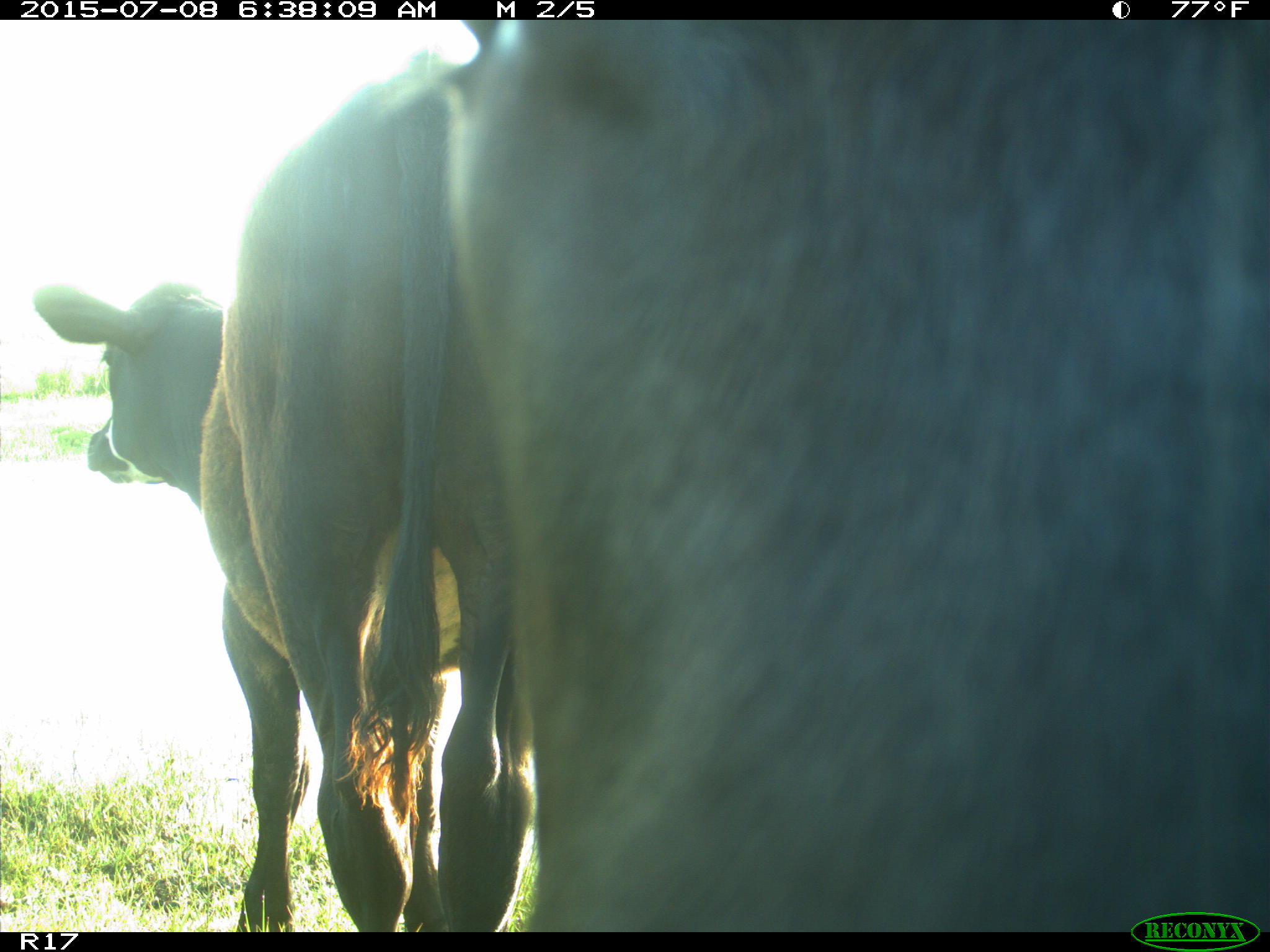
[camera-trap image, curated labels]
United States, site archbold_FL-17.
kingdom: Animalia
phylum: Chordata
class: Mammalia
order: Artiodactyla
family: Bovidae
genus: Bos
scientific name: Bos taurus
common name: domestic cow